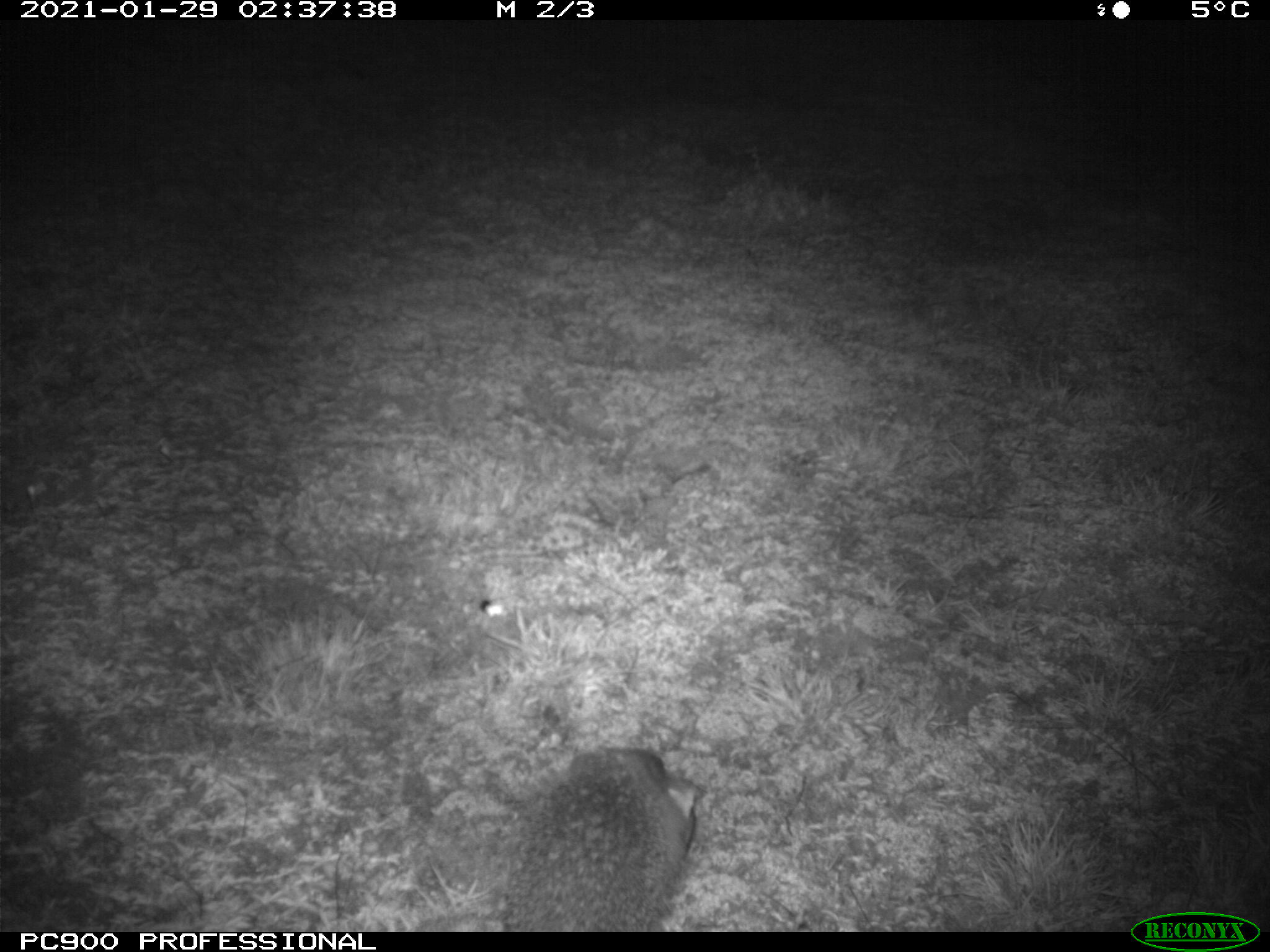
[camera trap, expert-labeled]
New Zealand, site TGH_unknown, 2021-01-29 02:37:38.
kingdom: Animalia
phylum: Chordata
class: Mammalia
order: Eulipotyphla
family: Erinaceidae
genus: Erinaceus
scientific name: Erinaceus europaeus europaeus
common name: european hedgehog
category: hedgehog